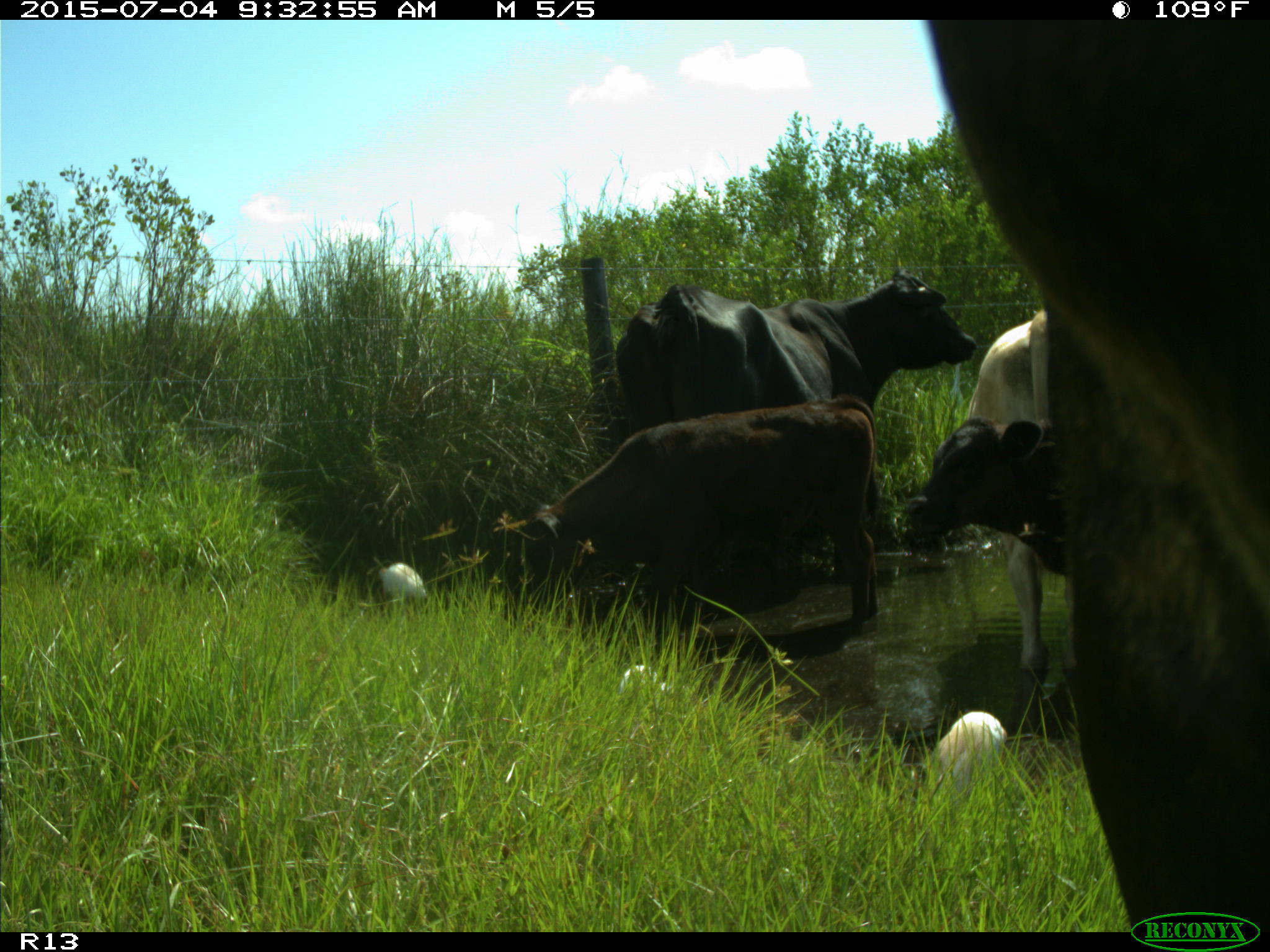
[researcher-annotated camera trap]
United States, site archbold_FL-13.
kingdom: Animalia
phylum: Chordata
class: Mammalia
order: Artiodactyla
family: Bovidae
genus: Bos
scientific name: Bos taurus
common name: domestic cow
Bos taurus (domestic cow).